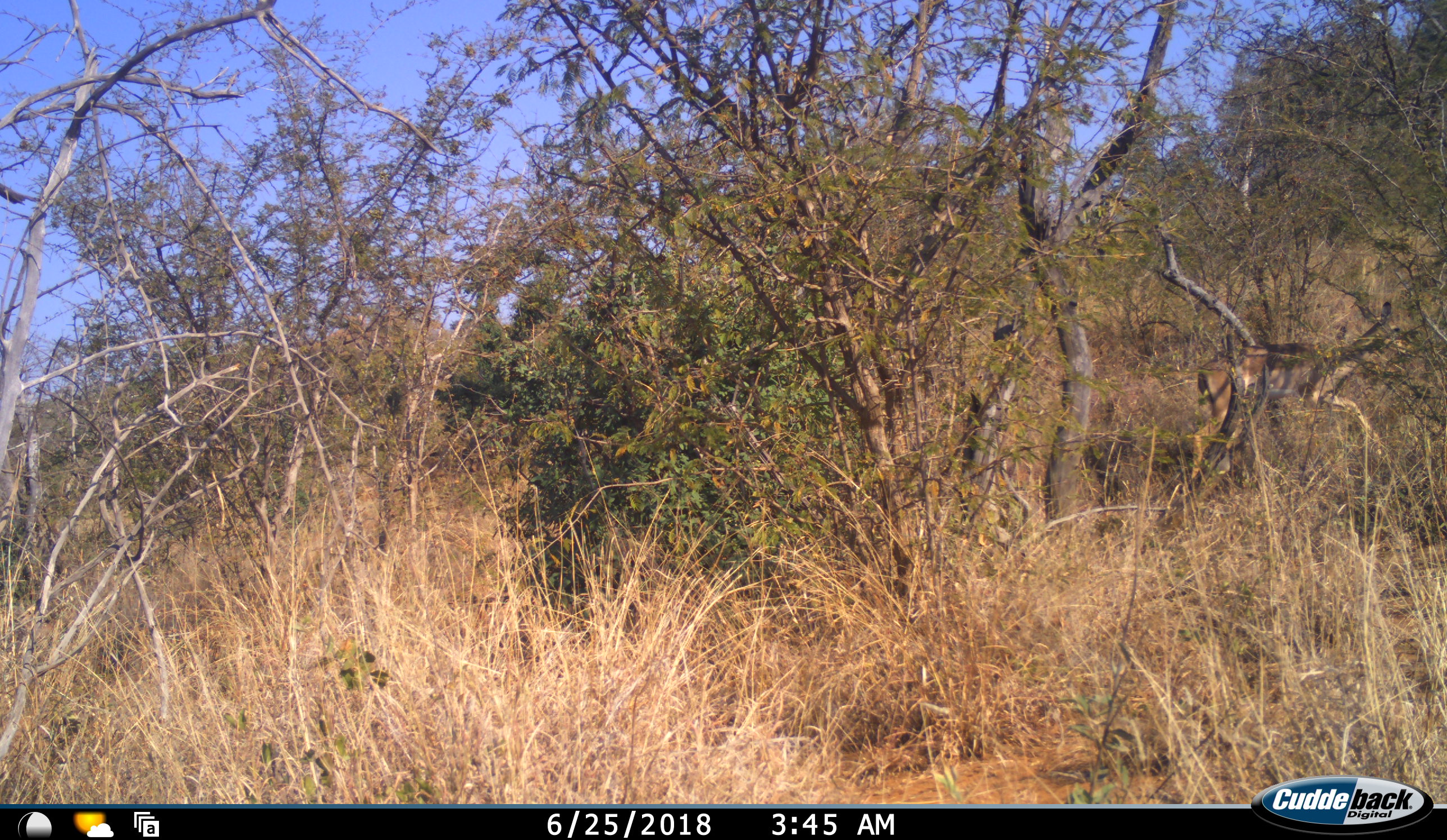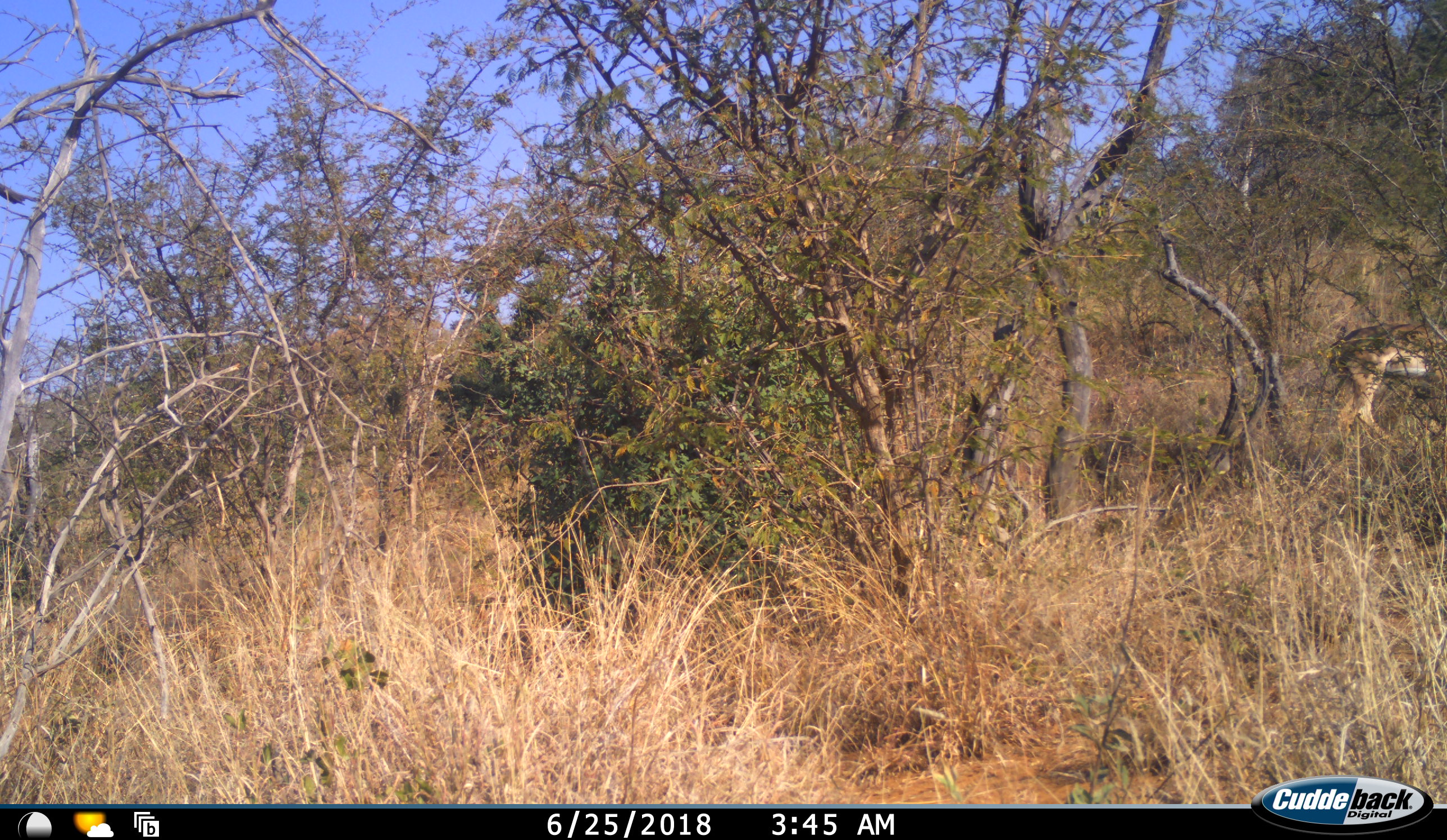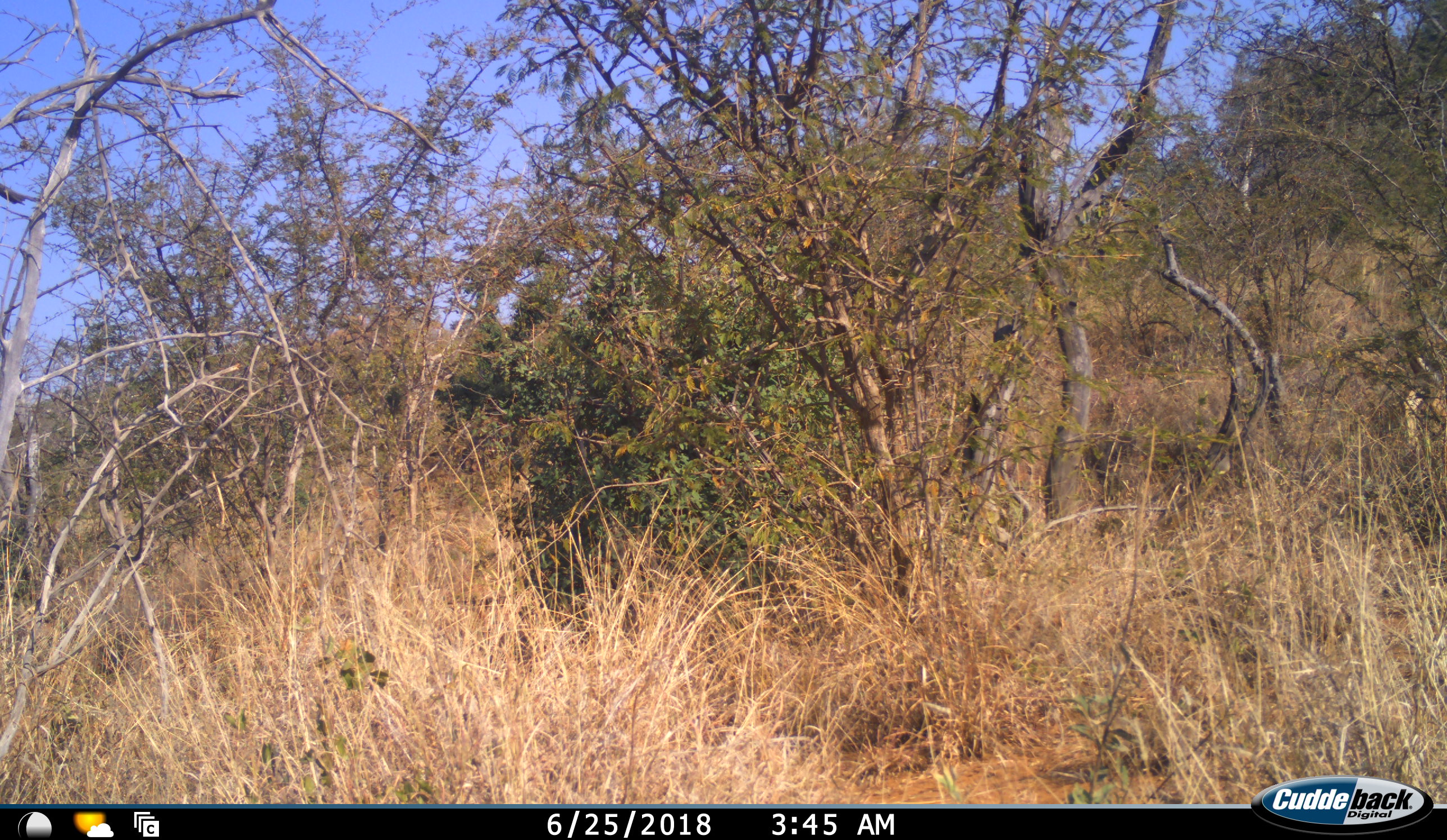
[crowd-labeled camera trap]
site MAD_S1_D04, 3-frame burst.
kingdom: Animalia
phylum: Chordata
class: Mammalia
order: Artiodactyla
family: Bovidae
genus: Aepyceros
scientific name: Aepyceros melampus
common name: impala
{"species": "impala (Aepyceros melampus)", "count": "1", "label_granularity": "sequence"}